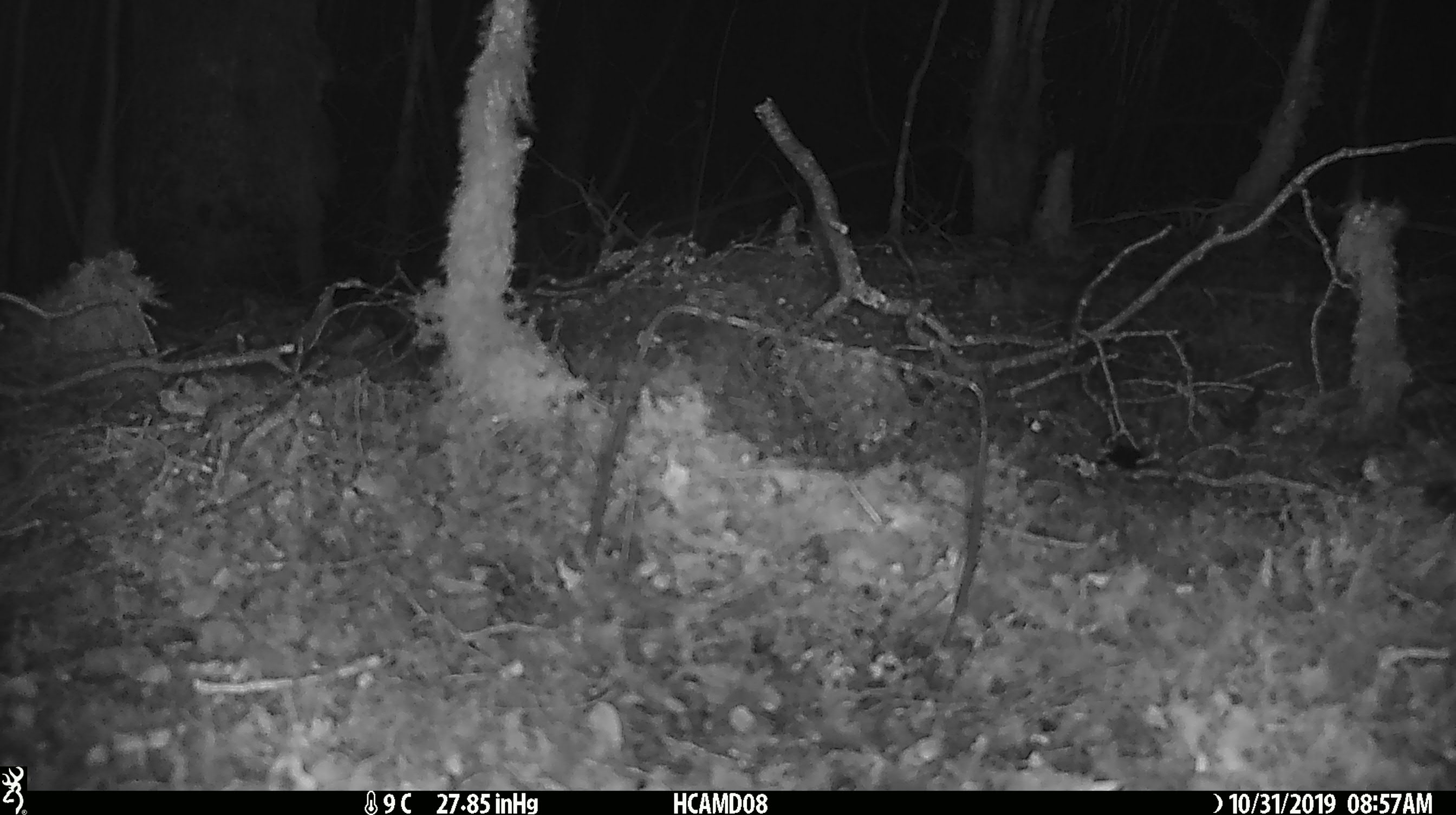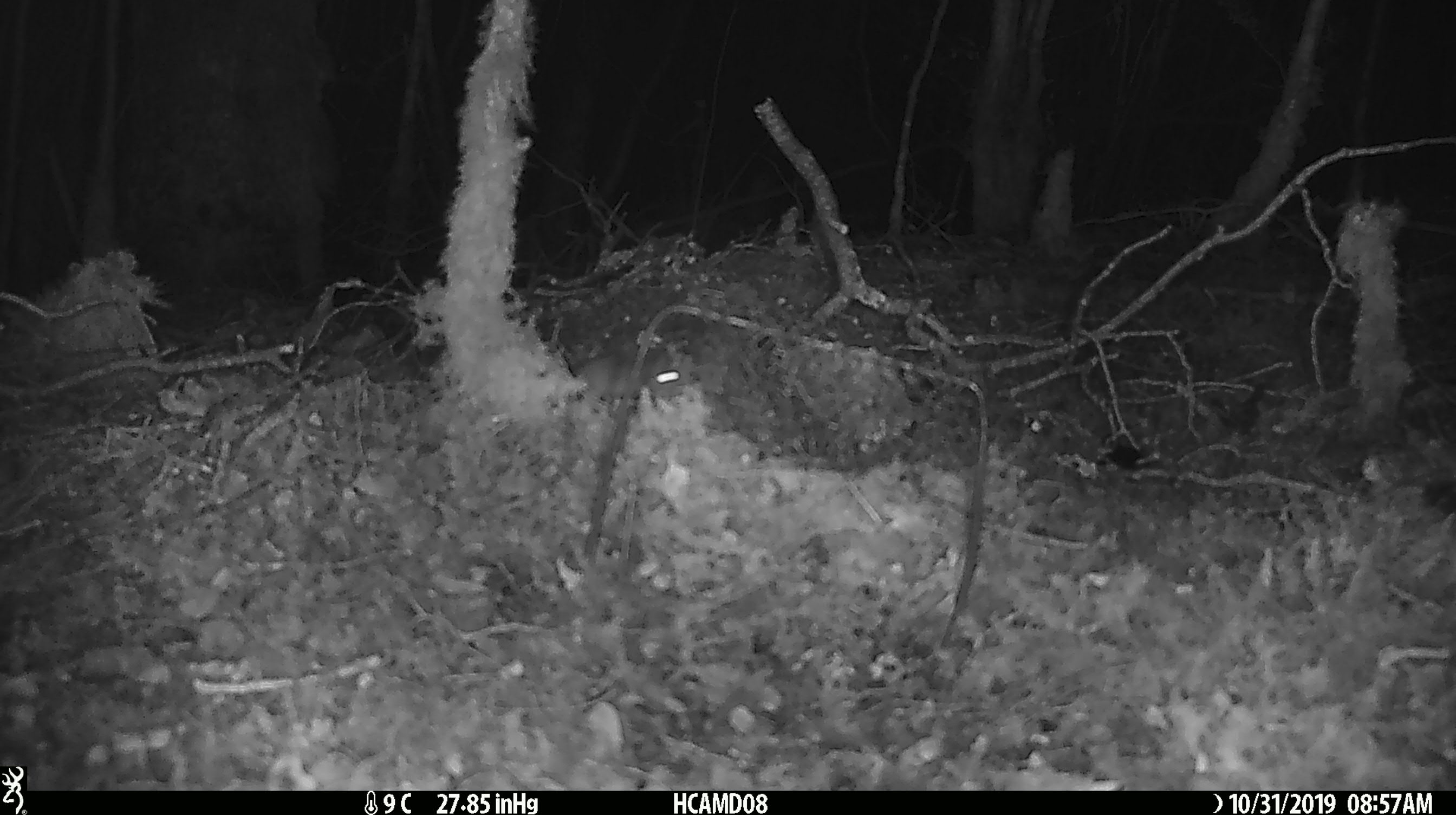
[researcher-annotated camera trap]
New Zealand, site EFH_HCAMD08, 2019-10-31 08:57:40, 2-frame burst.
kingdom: Animalia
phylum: Chordata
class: Mammalia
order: Rodentia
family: Muridae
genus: Mus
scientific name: Mus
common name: mouse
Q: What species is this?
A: Mouse (Mus).